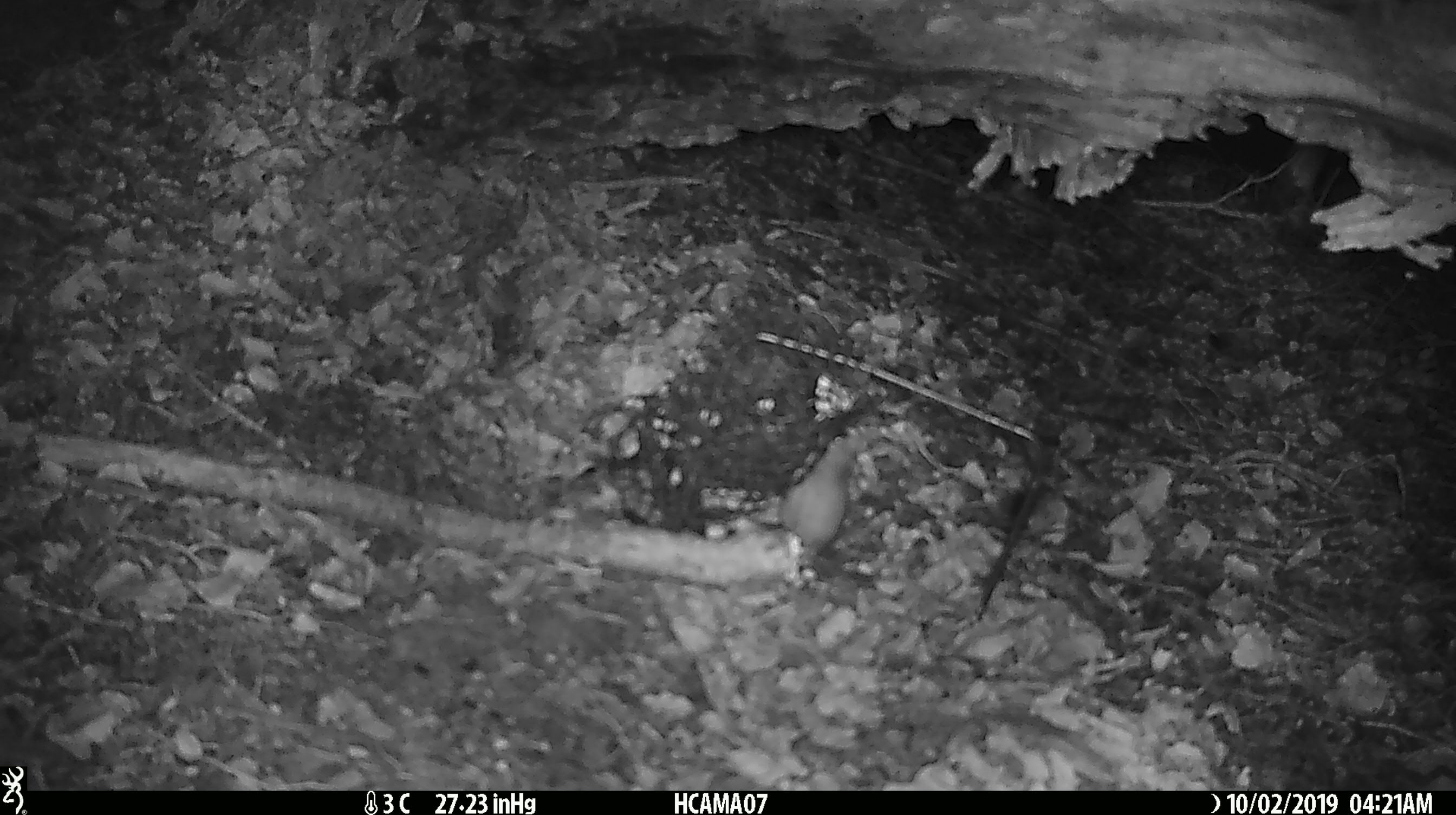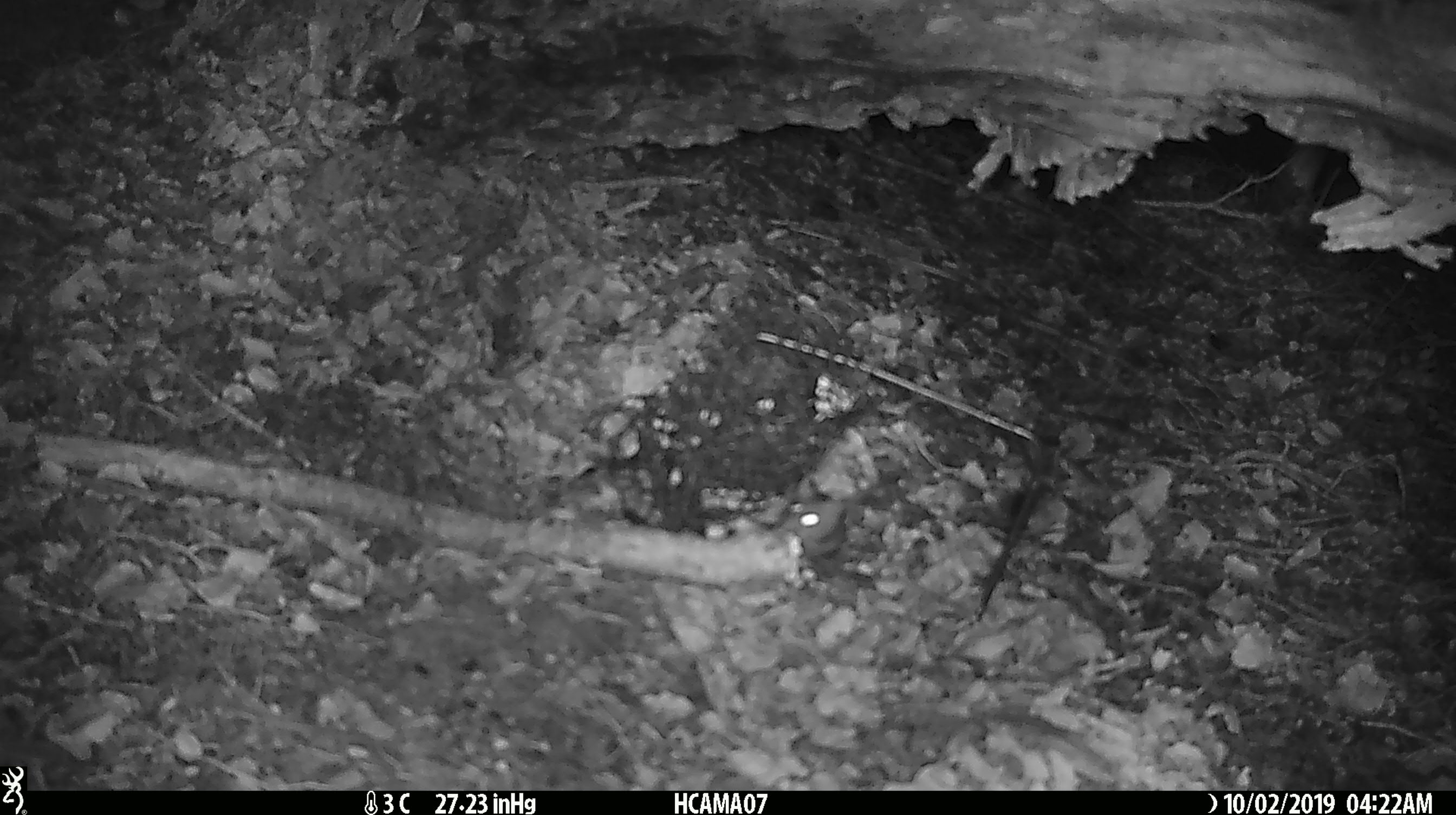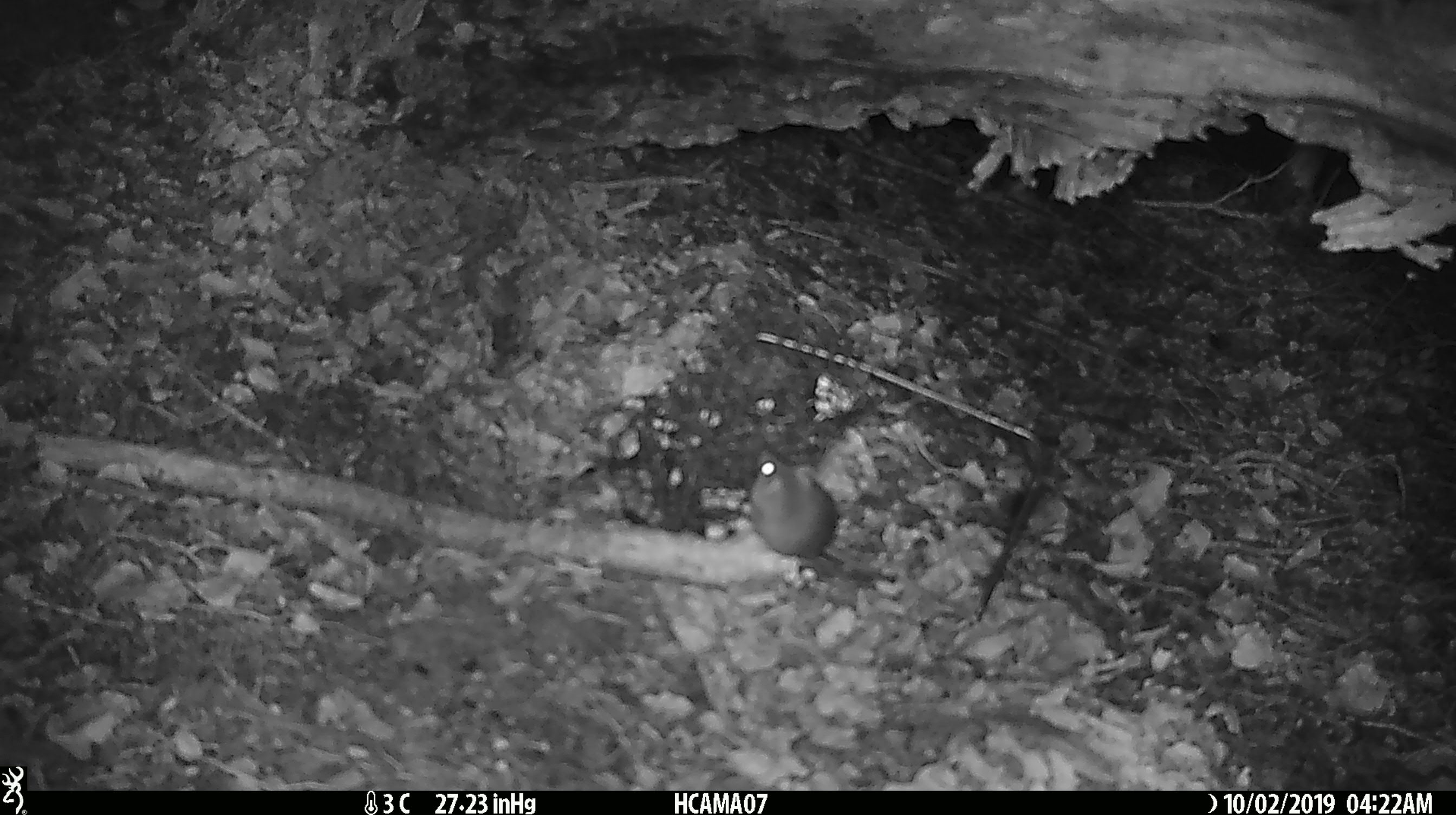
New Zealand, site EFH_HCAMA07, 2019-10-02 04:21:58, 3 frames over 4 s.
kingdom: Animalia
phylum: Chordata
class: Mammalia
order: Rodentia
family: Muridae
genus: Mus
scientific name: Mus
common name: mouse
Mouse (Mus).